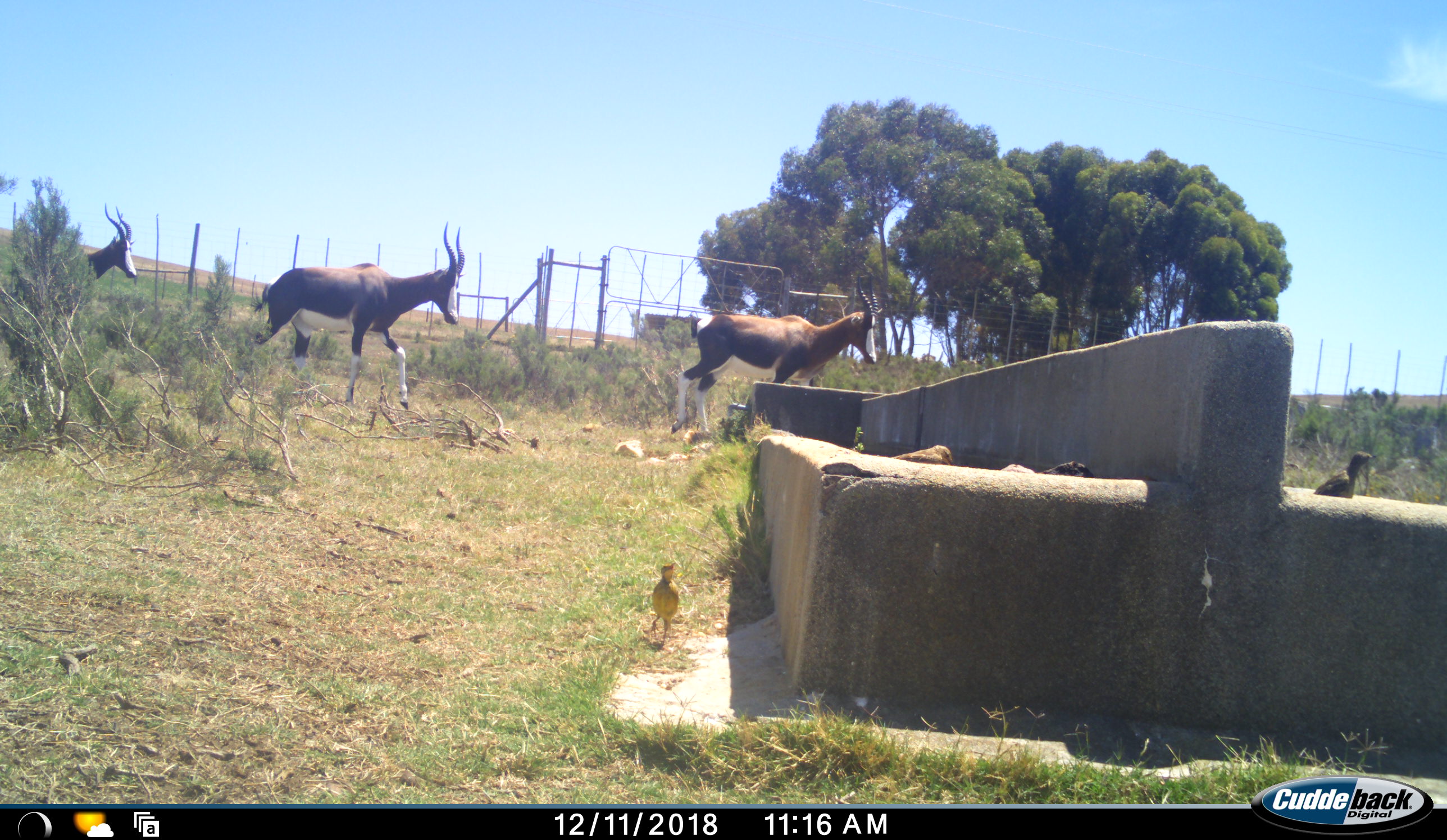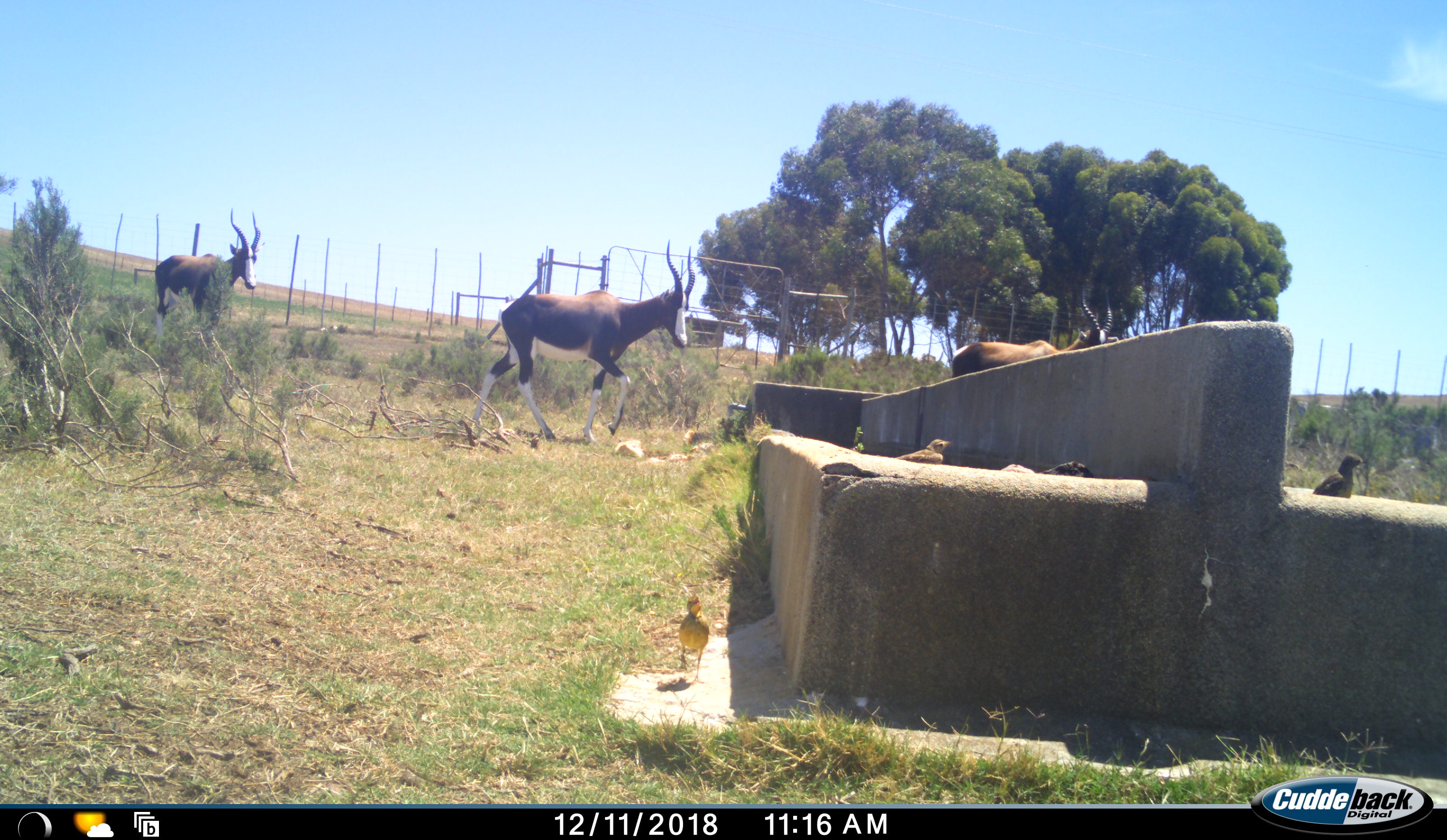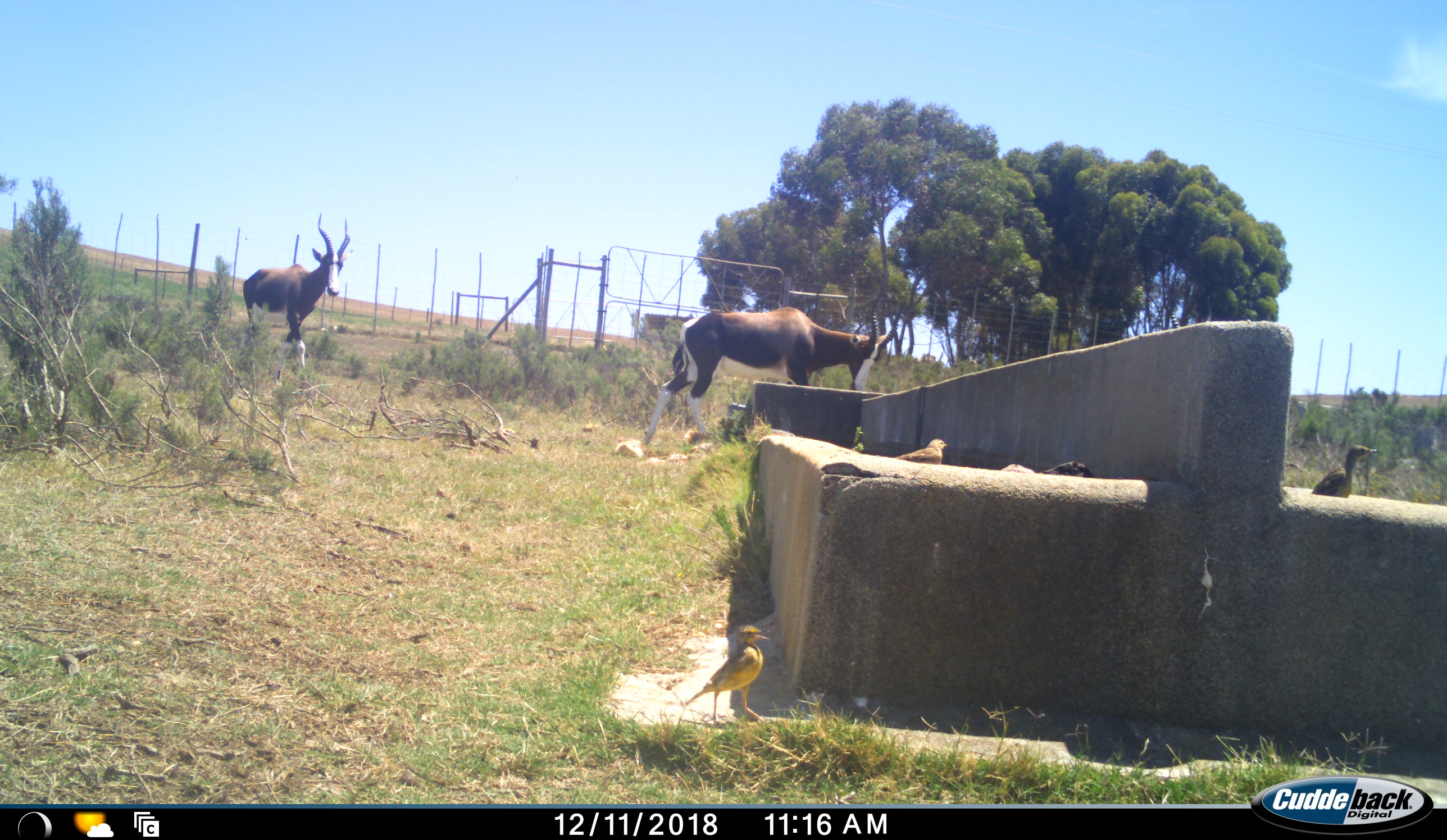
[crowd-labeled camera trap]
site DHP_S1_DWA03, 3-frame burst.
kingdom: Animalia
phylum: Chordata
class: Aves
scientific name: Aves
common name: bird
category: birdother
Birdother (bird) (Aves), count 3. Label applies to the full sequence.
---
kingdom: Animalia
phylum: Chordata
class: Mammalia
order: Artiodactyla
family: Bovidae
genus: Damaliscus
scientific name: Damaliscus pygargus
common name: bontebok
Bontebok (Damaliscus pygargus), count 3. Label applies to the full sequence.